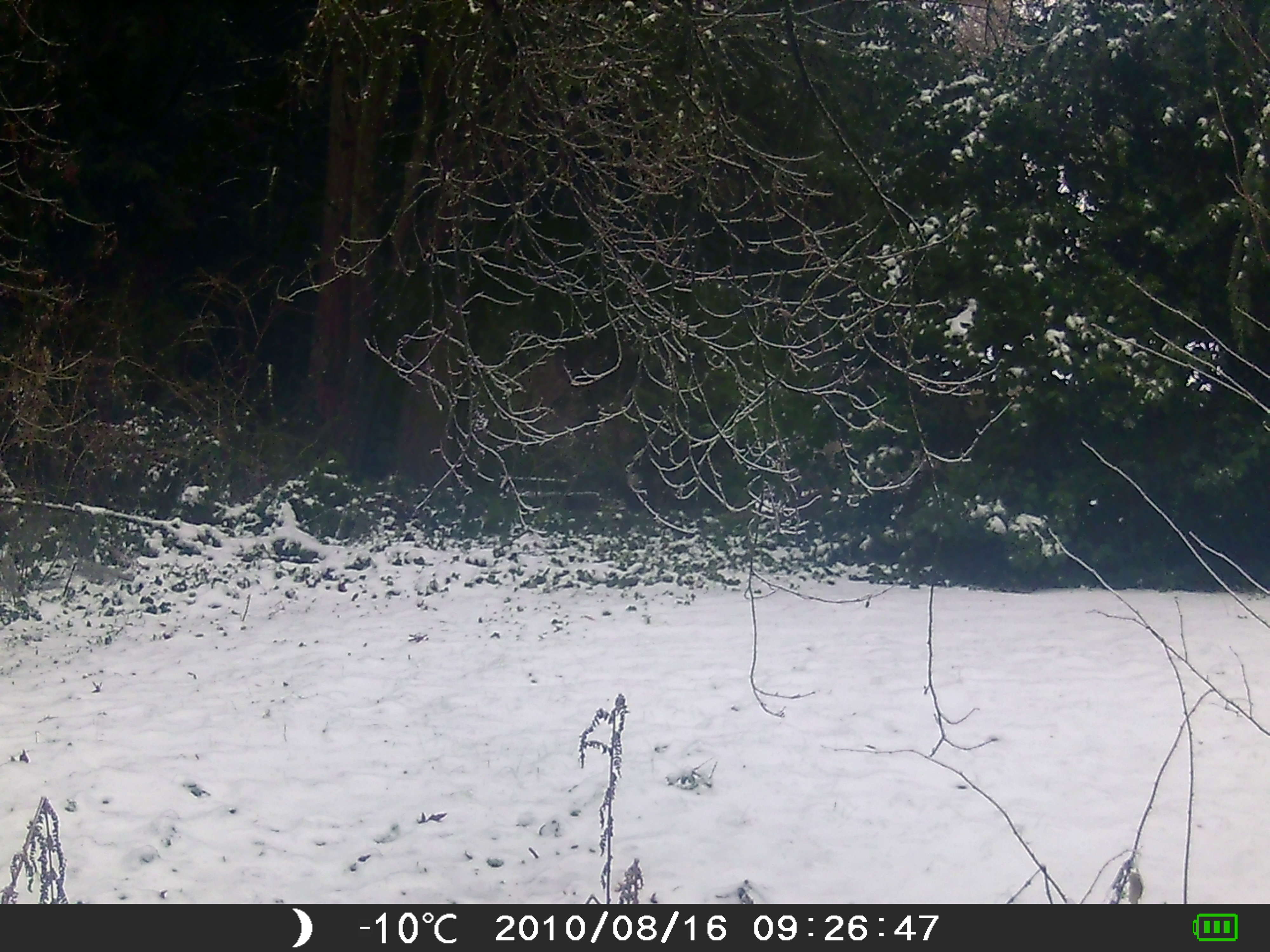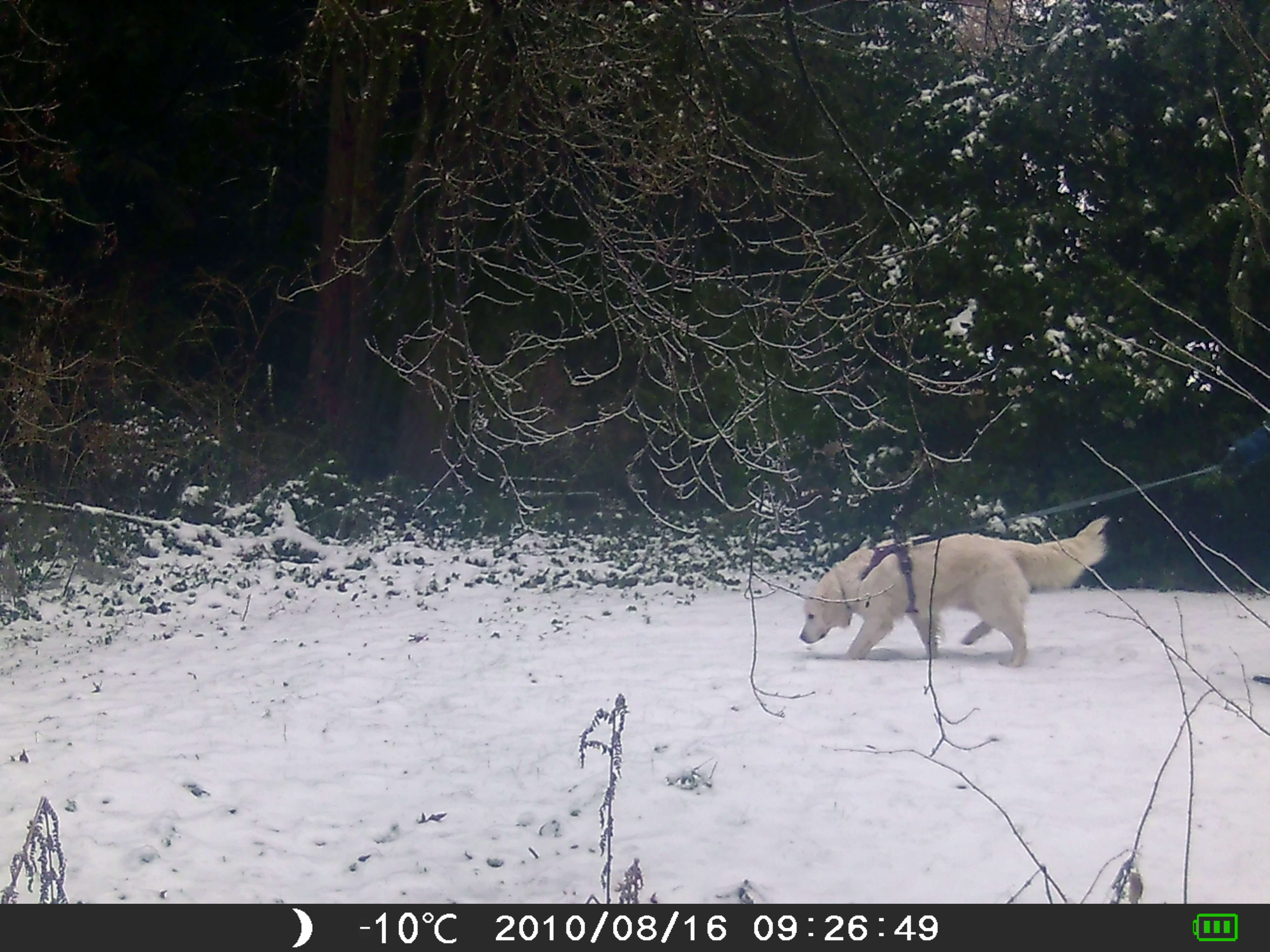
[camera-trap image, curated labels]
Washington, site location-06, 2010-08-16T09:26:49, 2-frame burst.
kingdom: Animalia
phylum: Chordata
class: Mammalia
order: Carnivora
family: Canidae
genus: Canis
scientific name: Canis familiaris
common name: domestic dog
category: dog